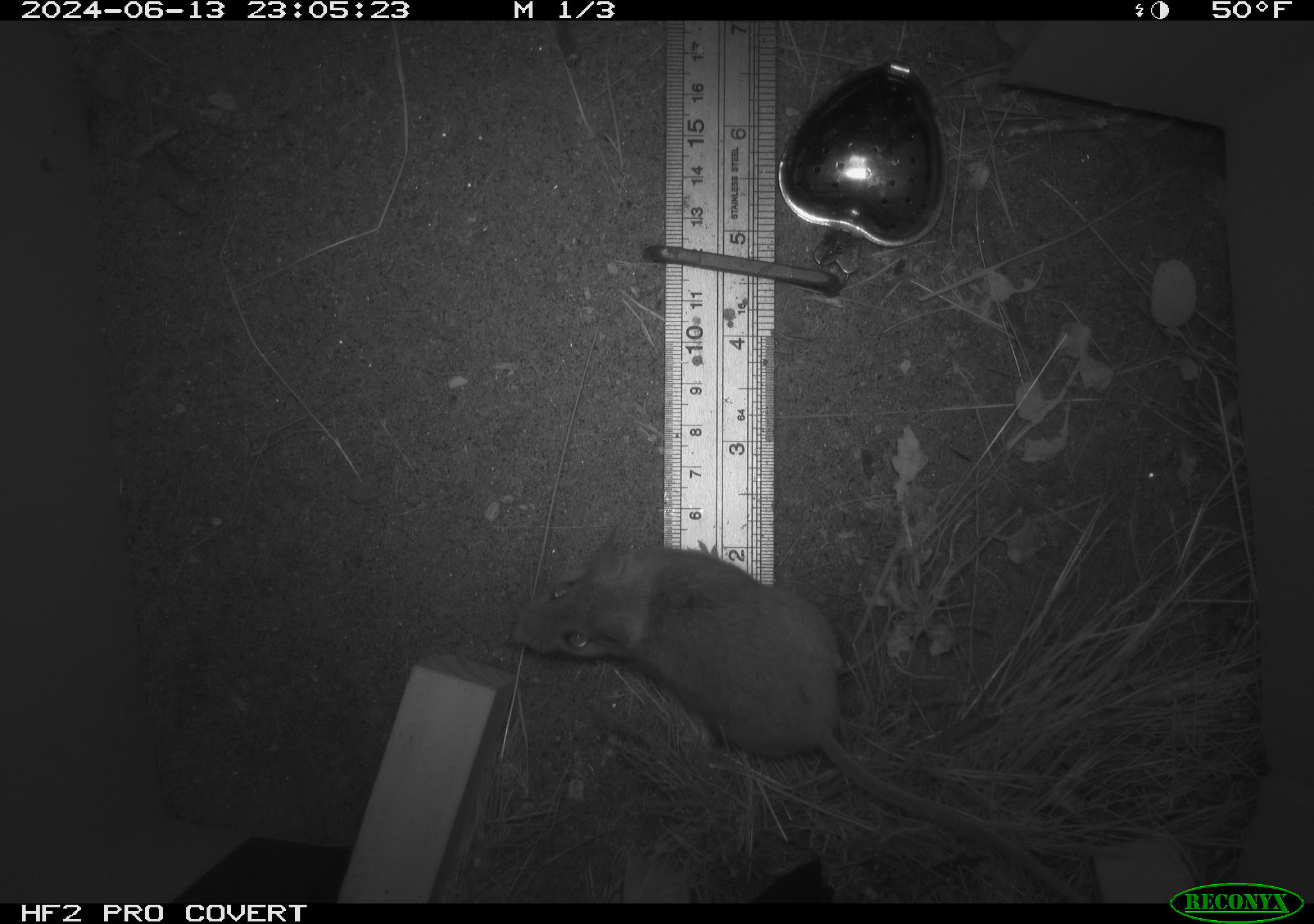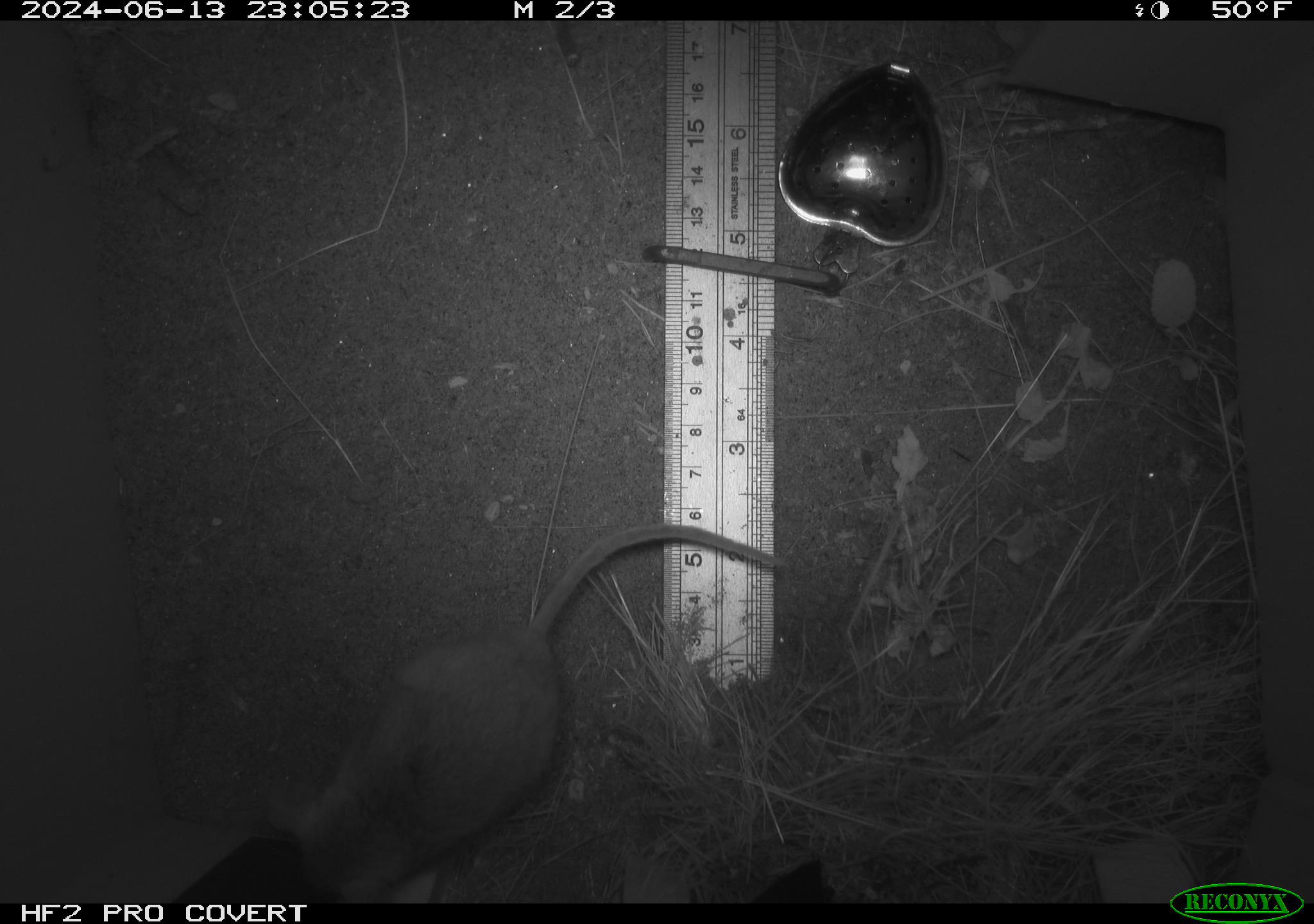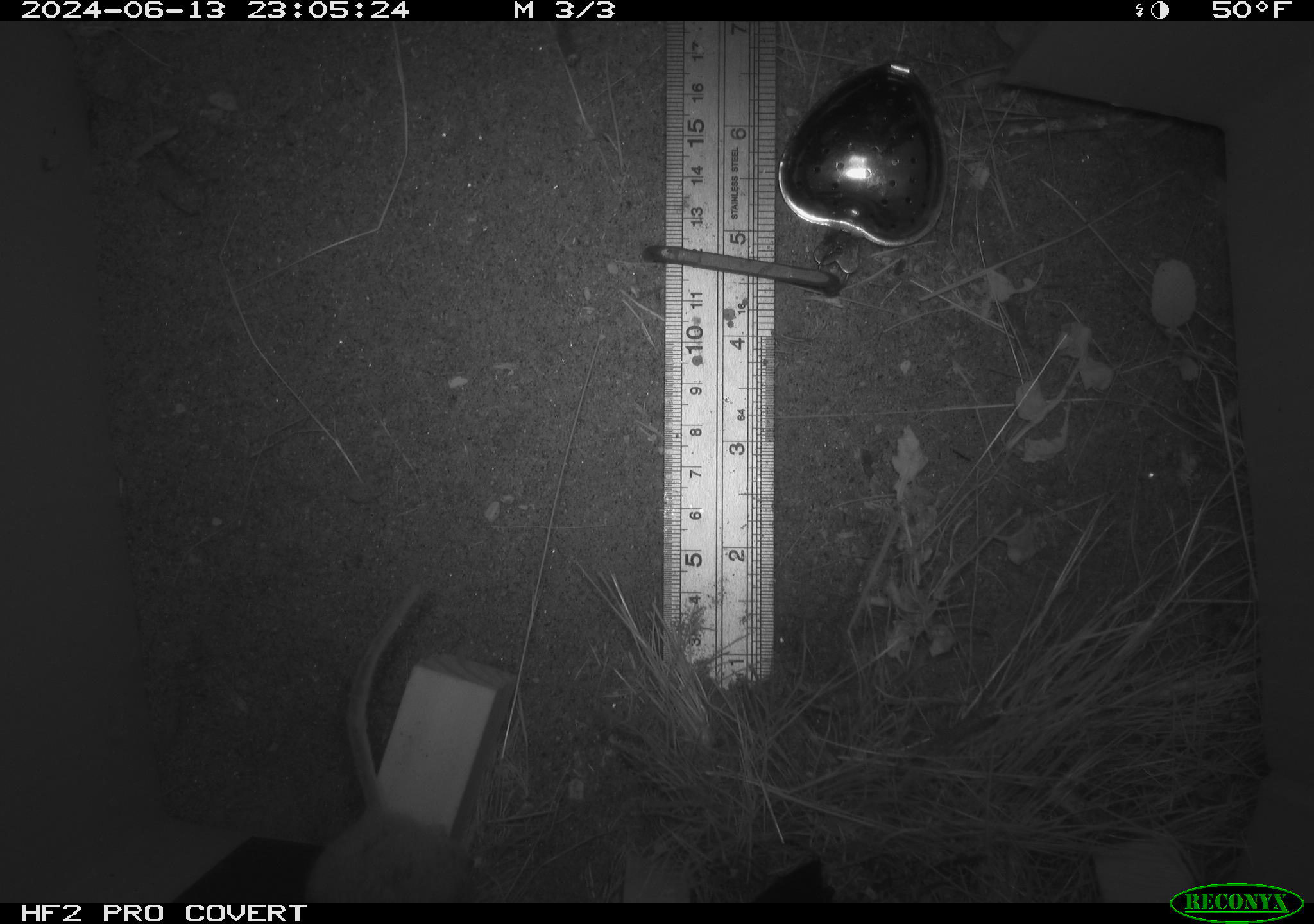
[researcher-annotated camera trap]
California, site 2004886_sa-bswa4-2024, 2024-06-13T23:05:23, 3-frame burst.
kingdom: Animalia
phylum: Chordata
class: Mammalia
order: Rodentia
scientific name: Rodentia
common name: rodent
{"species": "rodent (Rodentia)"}